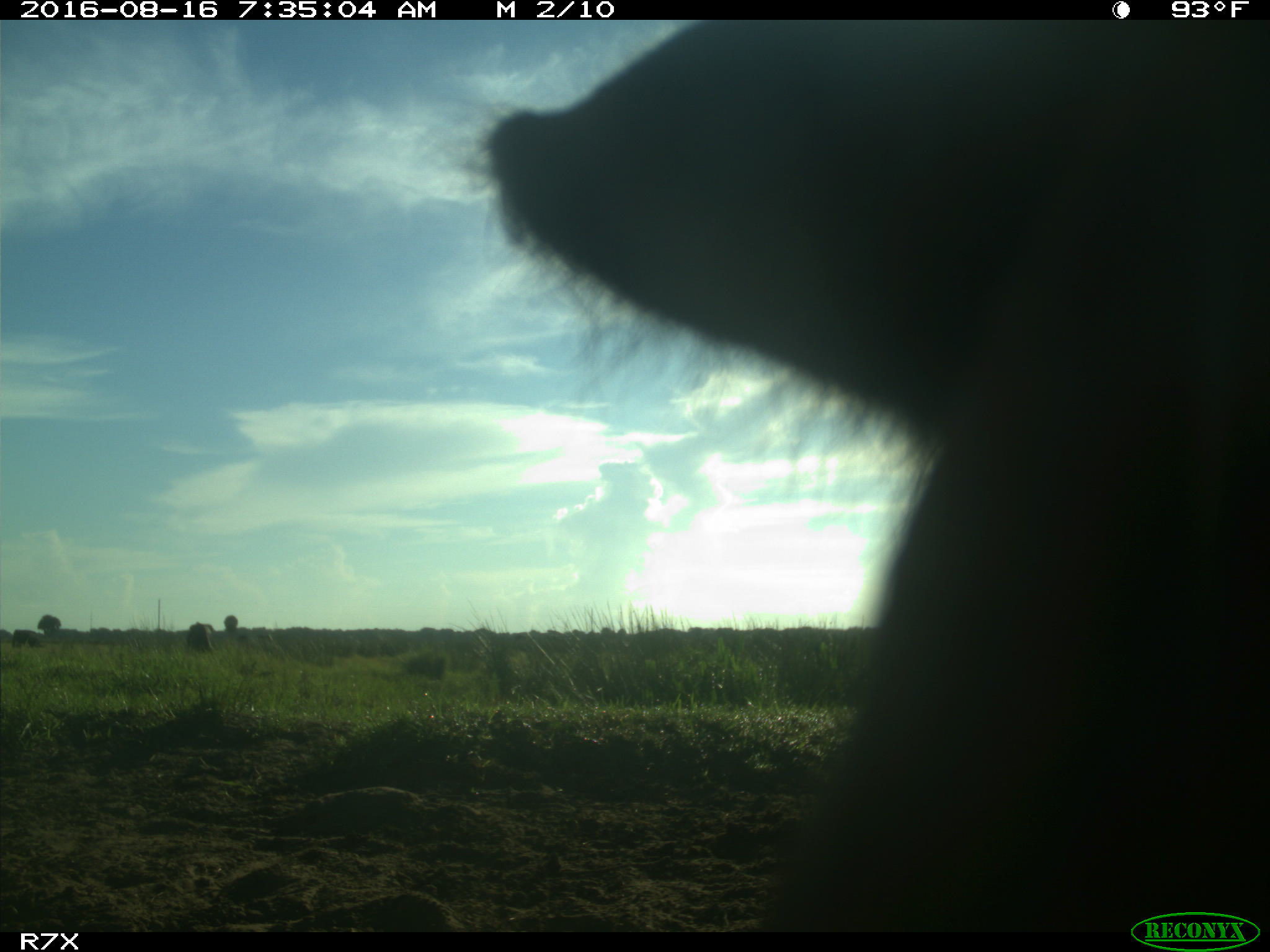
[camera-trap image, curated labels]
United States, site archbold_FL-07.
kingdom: Animalia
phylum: Chordata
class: Mammalia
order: Artiodactyla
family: Bovidae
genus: Bos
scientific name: Bos taurus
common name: domestic cow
Bos taurus (domestic cow).